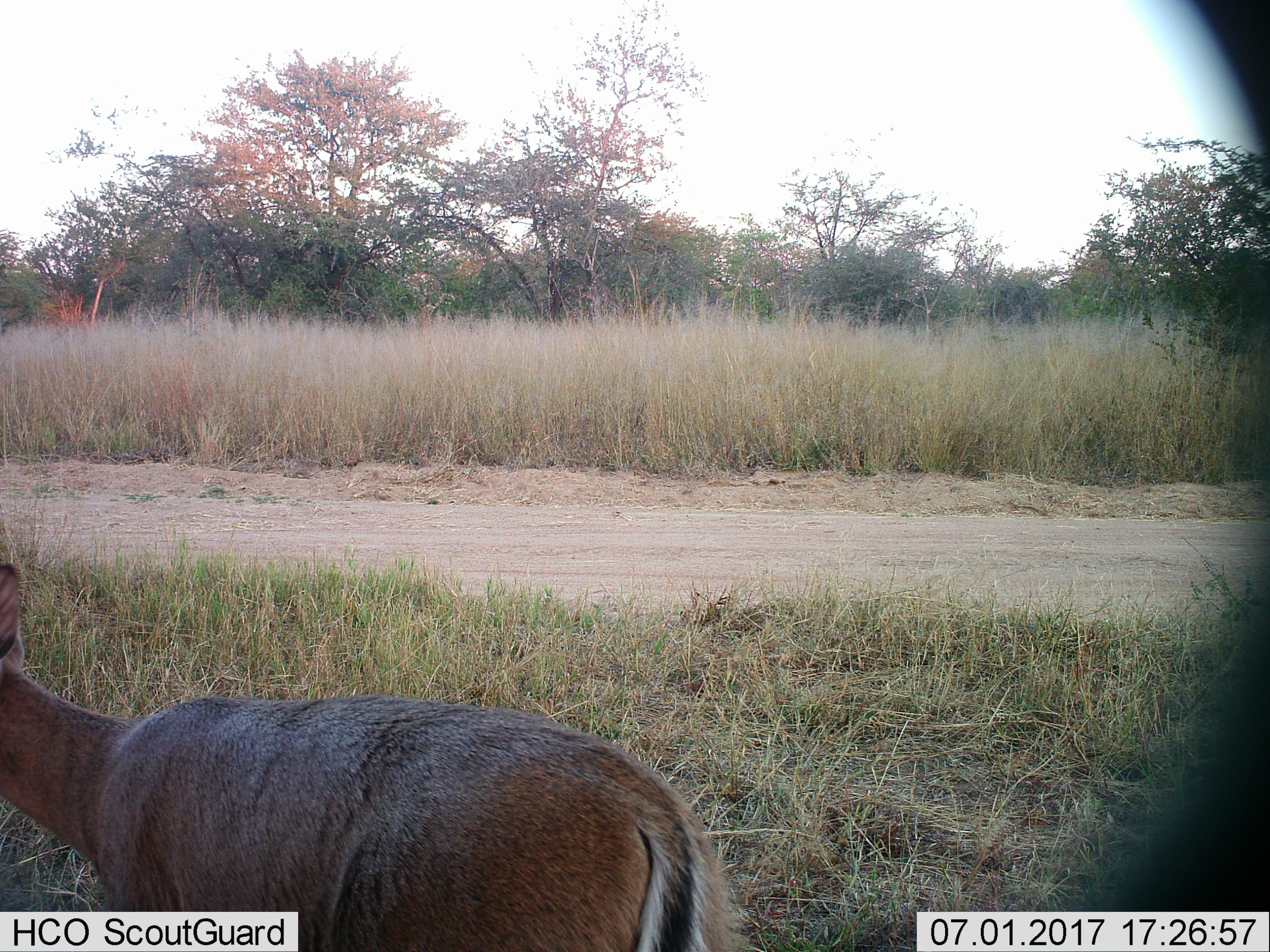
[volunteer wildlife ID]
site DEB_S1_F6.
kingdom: Animalia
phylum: Chordata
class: Mammalia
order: Artiodactyla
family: Bovidae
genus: Sylvicapra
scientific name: Sylvicapra grimmia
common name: common duiker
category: duikercommongrey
Duikercommongrey (common duiker) (Sylvicapra grimmia), count 1. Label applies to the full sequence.